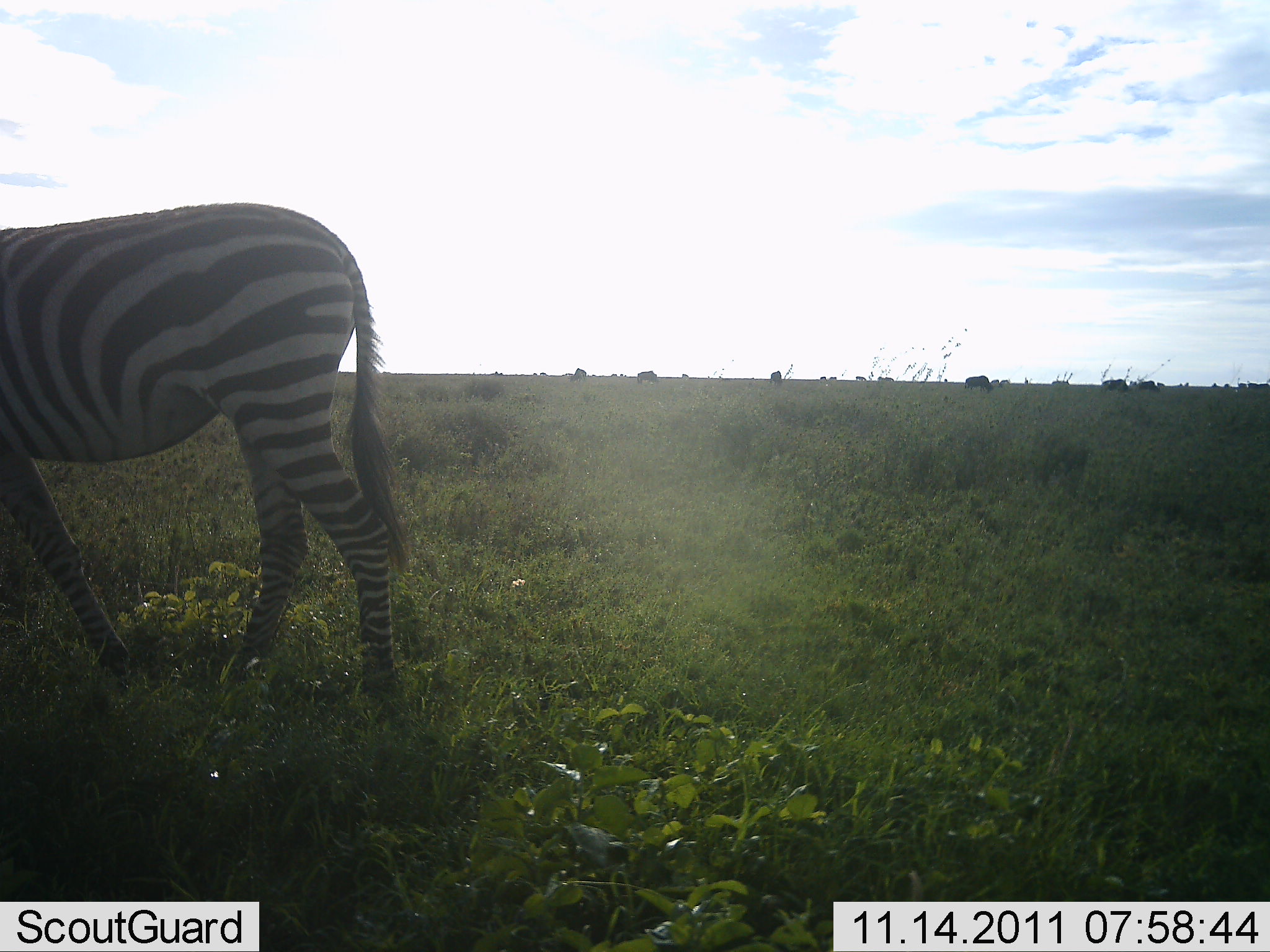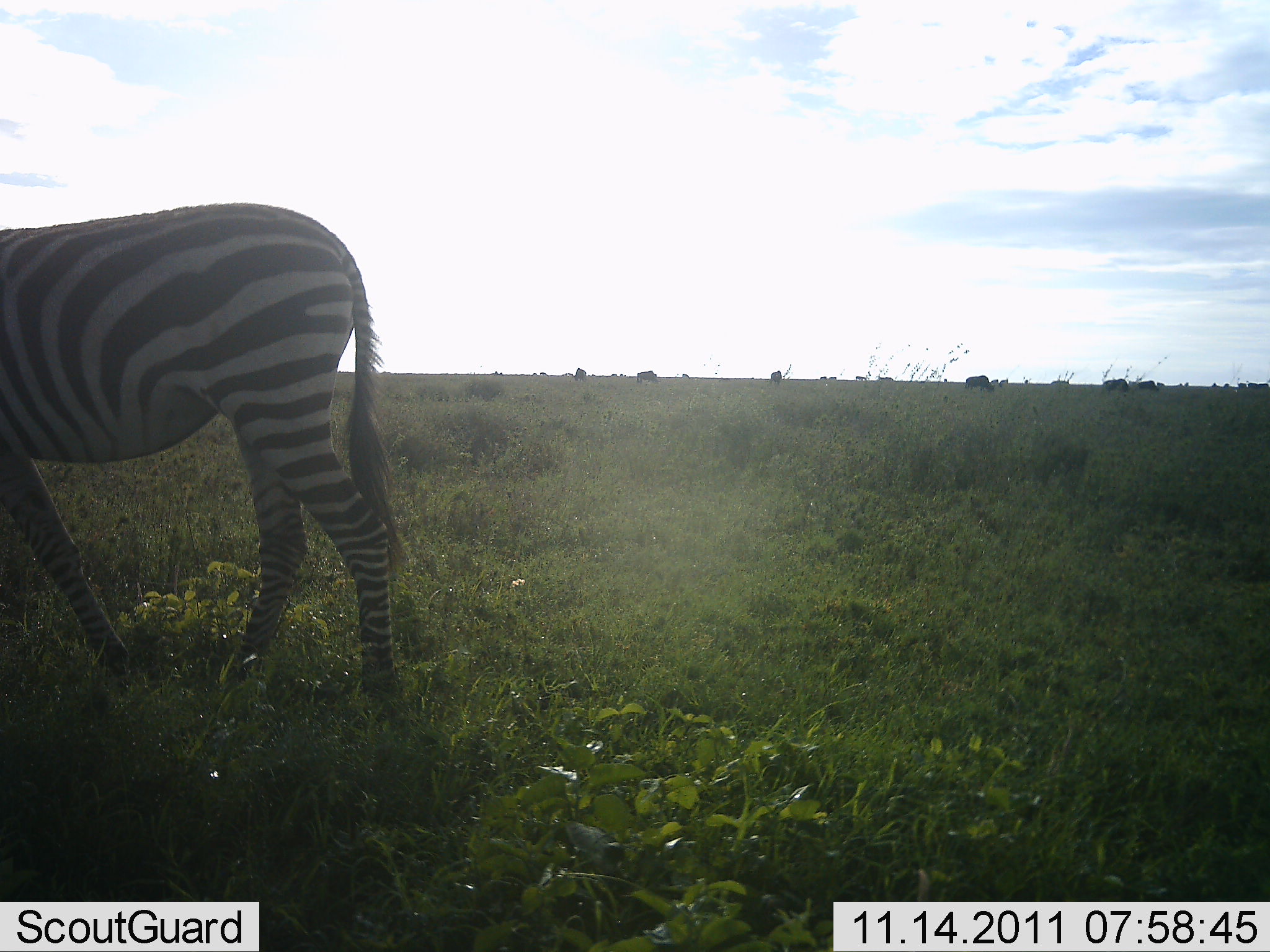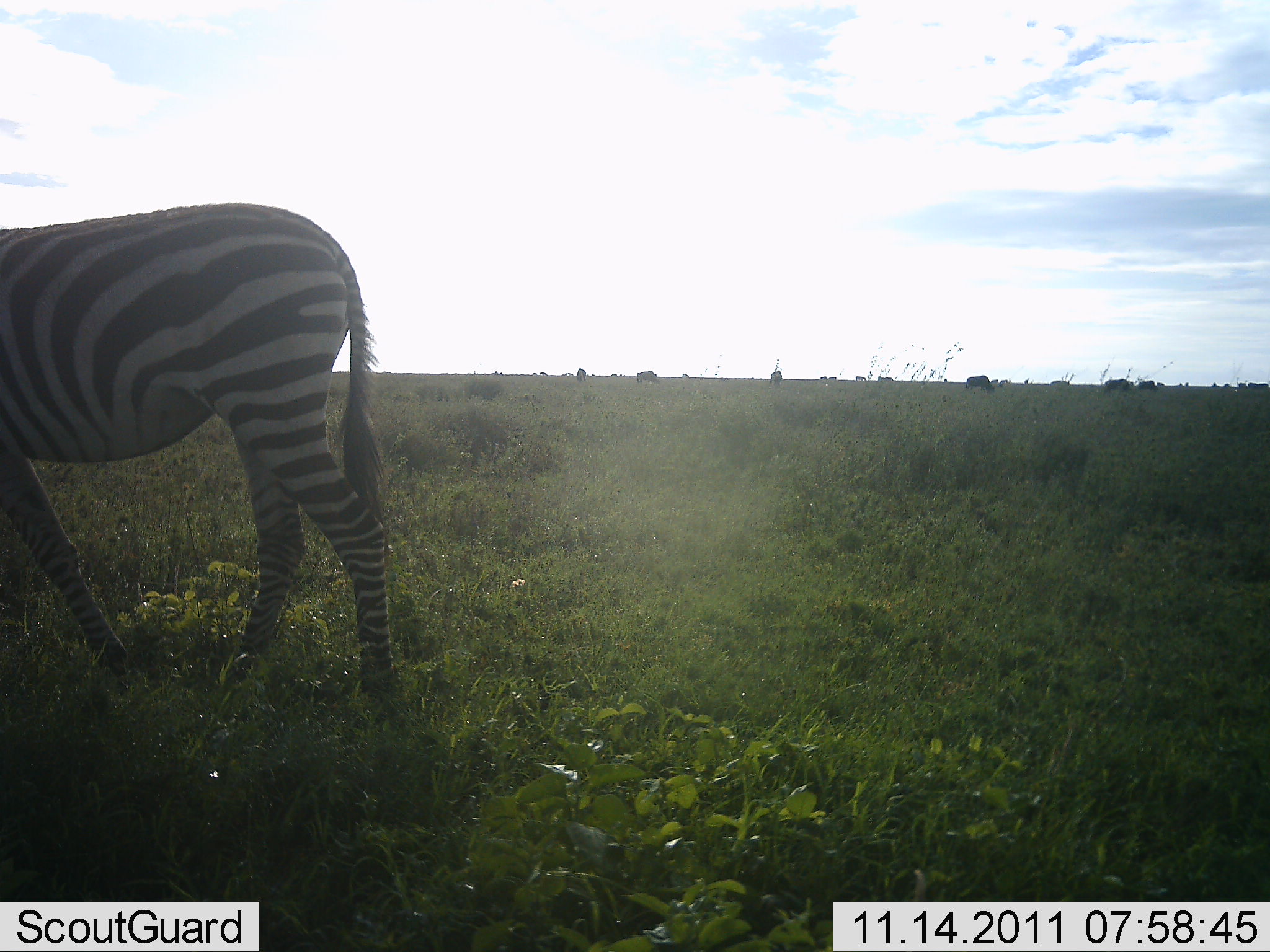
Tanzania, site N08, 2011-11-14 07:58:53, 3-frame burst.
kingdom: Animalia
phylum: Chordata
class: Mammalia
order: Perissodactyla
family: Equidae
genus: Equus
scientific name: Equus quagga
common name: plains zebra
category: zebra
Zebra (plains zebra) (Equus quagga), count 1. Behavior (volunteer vote fractions): standing 58%, resting 8%, moving 33%, interacting 0%. Young present (vote fraction): 0%. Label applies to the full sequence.